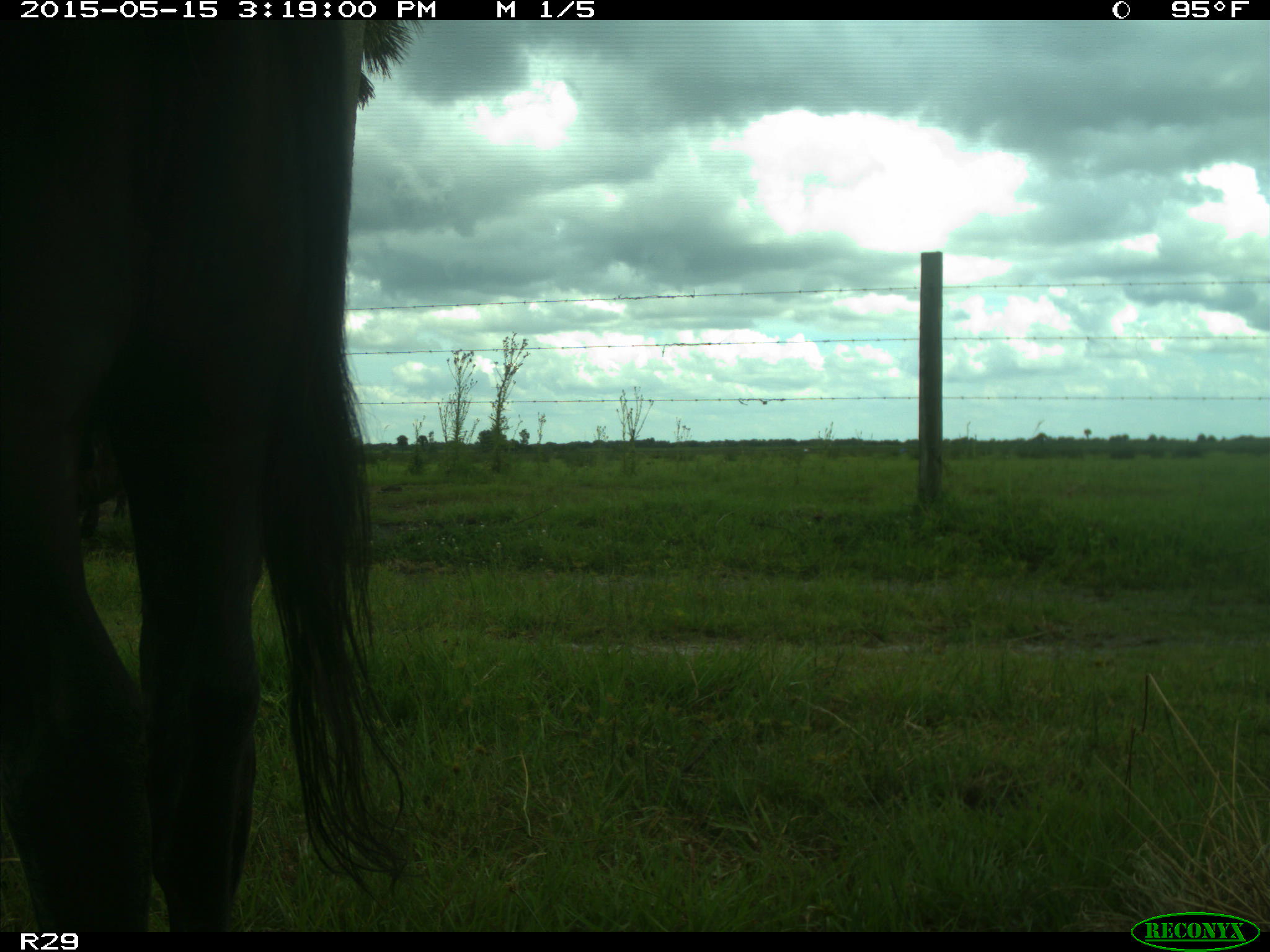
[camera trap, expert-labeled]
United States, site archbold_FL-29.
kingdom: Animalia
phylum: Chordata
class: Mammalia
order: Artiodactyla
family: Bovidae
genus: Bos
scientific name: Bos taurus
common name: domestic cow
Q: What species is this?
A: Bos taurus (domestic cow).